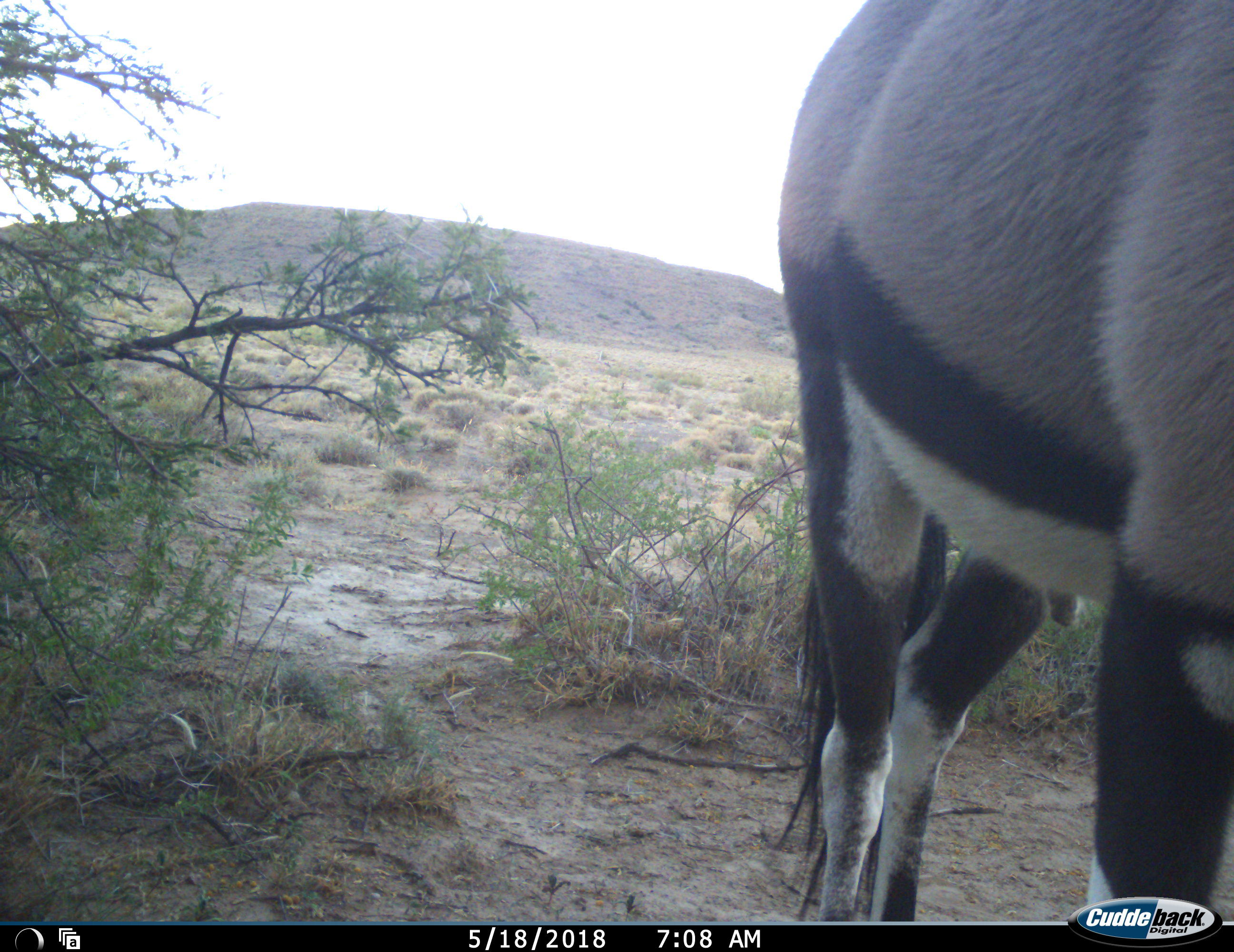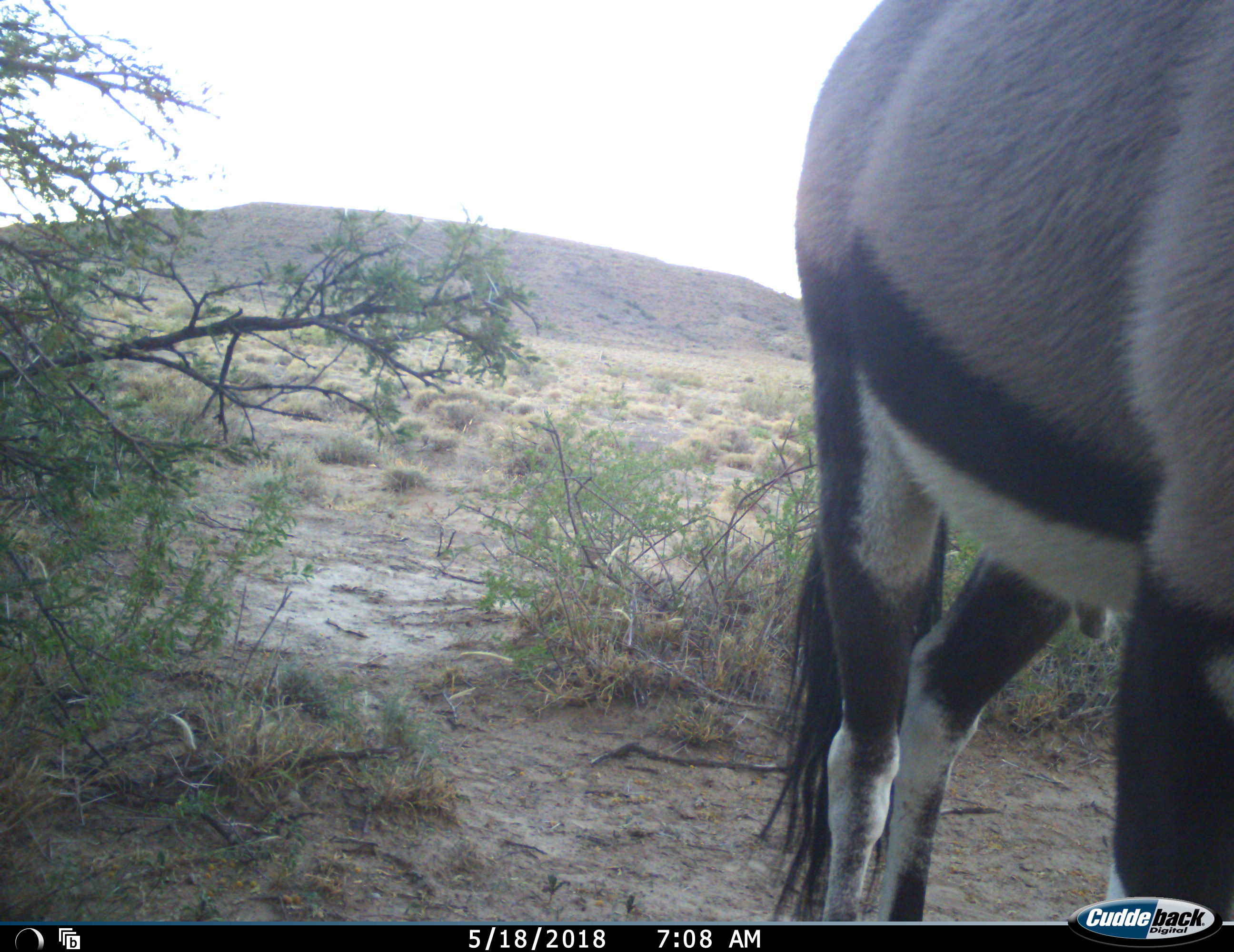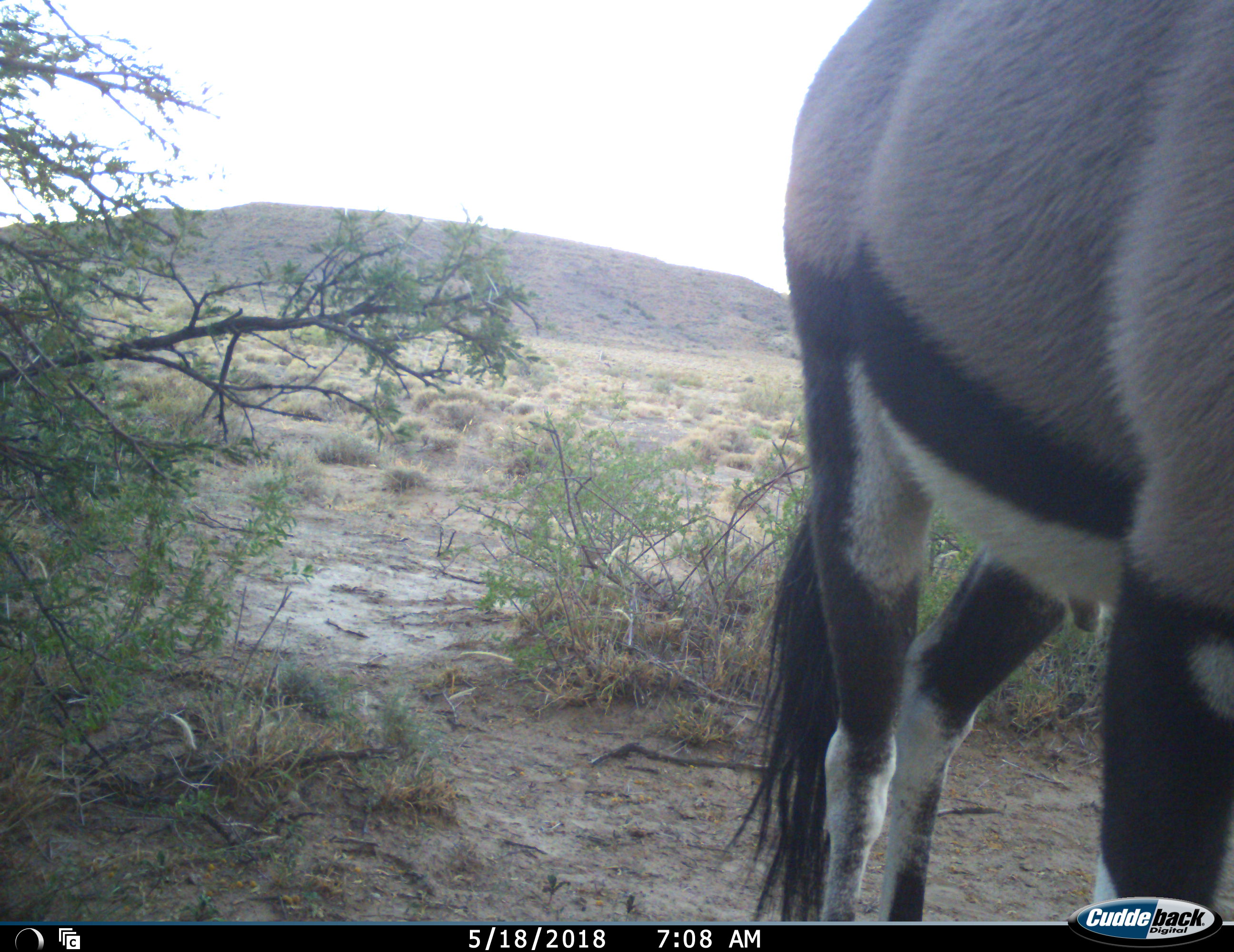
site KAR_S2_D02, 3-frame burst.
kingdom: Animalia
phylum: Chordata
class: Mammalia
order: Artiodactyla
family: Bovidae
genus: Oryx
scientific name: Oryx gazella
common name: gemsbok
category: oryx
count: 1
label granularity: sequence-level